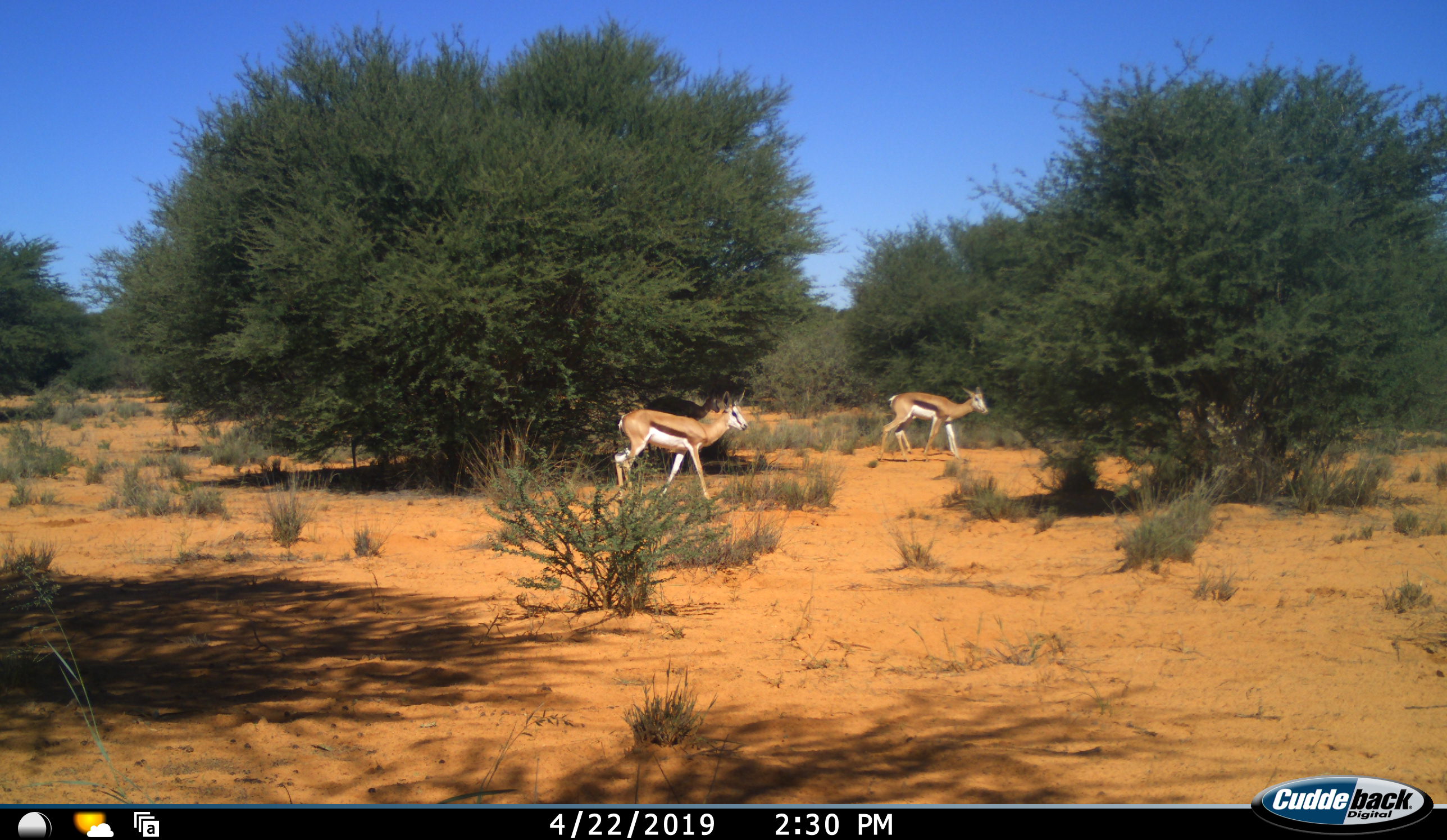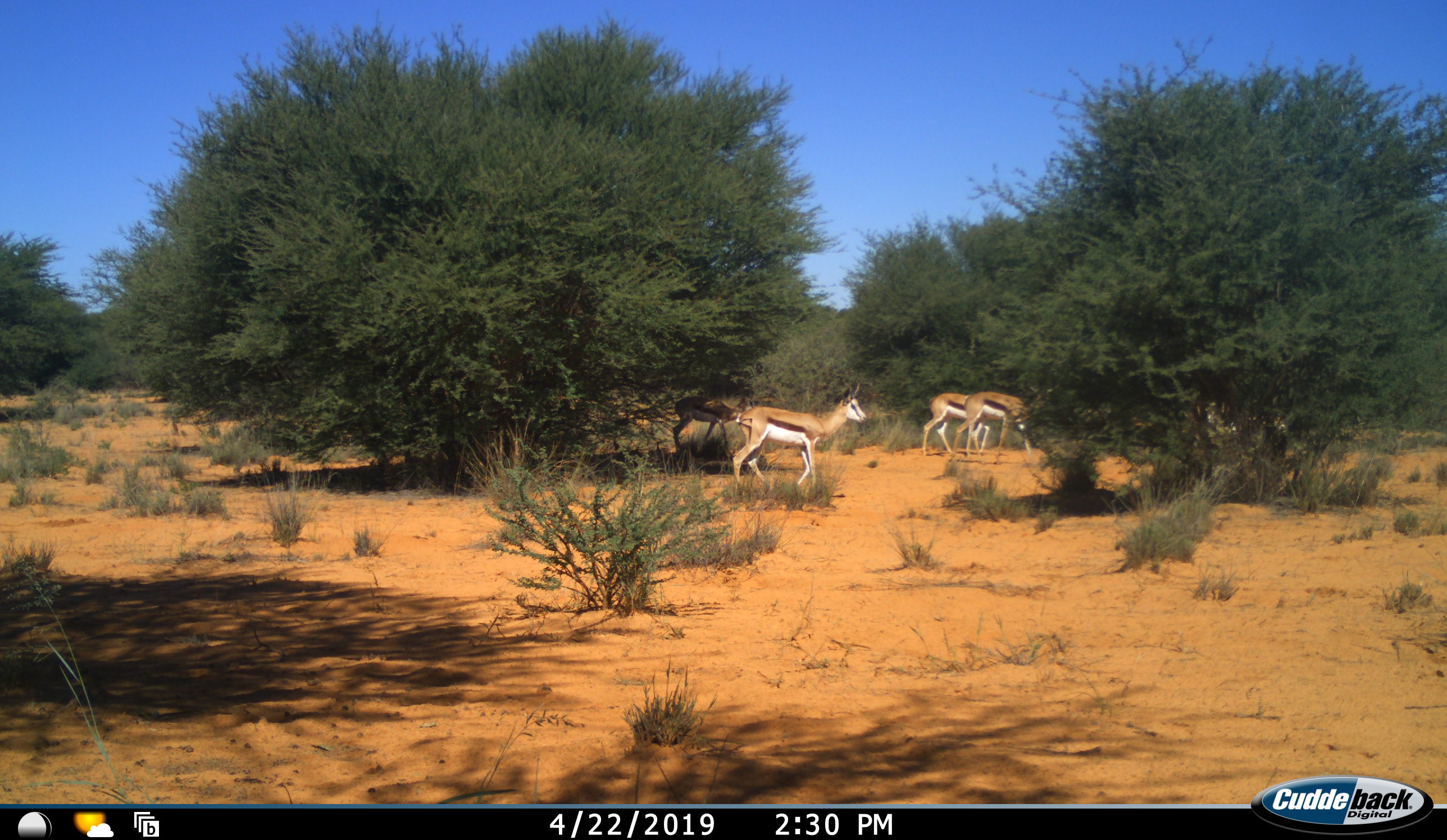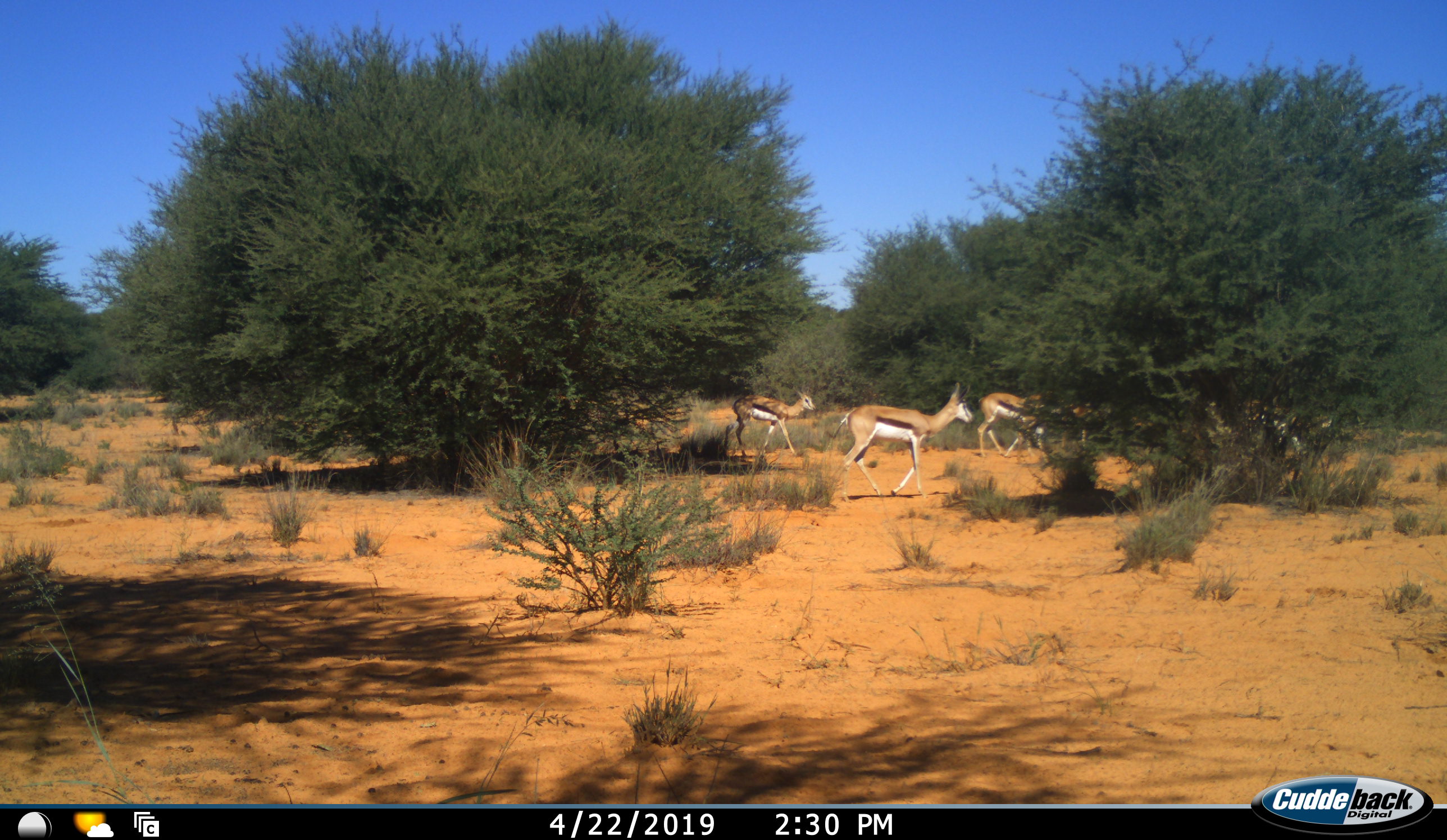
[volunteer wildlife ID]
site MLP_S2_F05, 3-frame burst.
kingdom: Animalia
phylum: Chordata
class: Mammalia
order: Artiodactyla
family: Bovidae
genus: Antidorcas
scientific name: Antidorcas marsupialis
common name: springbok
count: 5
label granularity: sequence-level